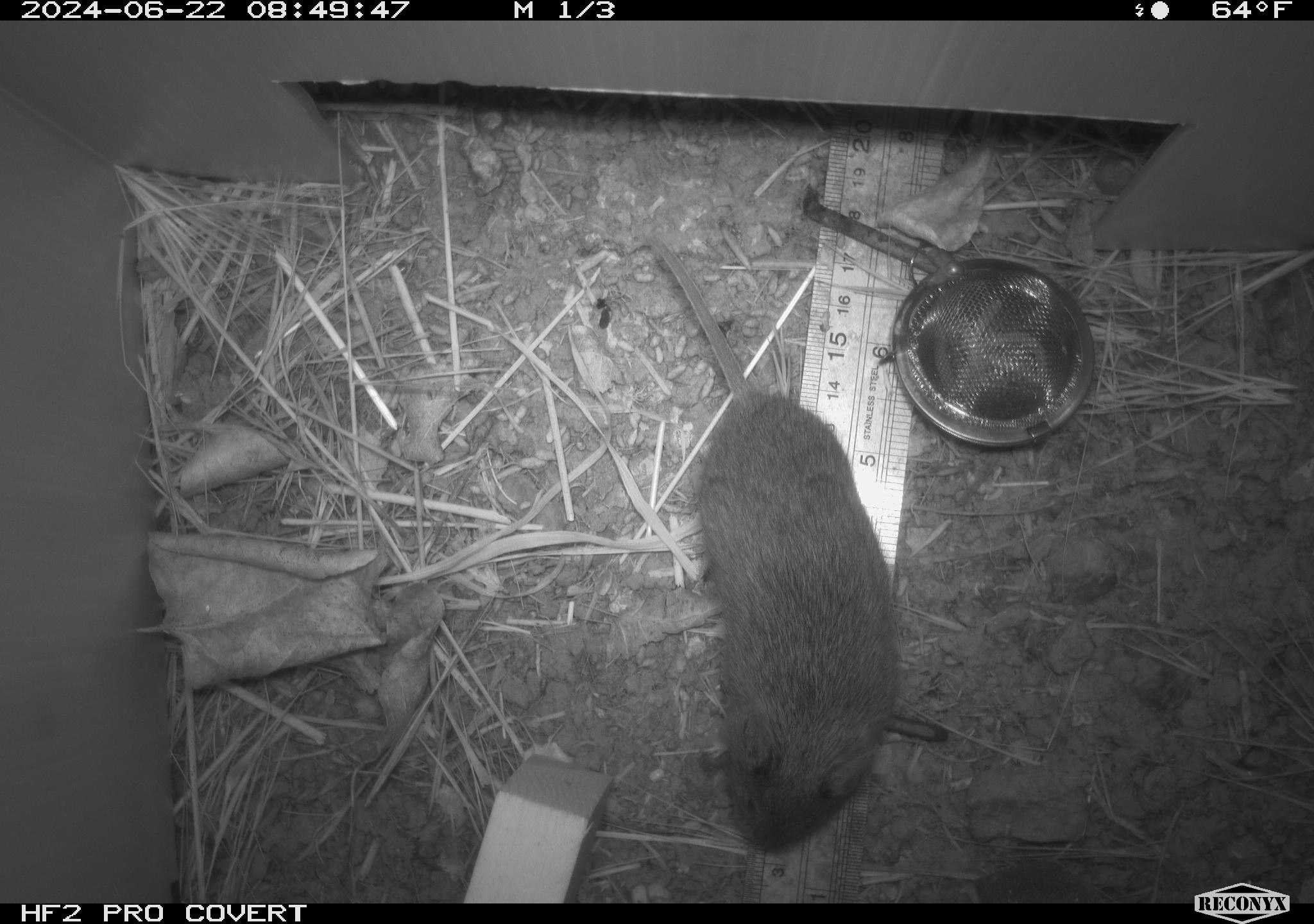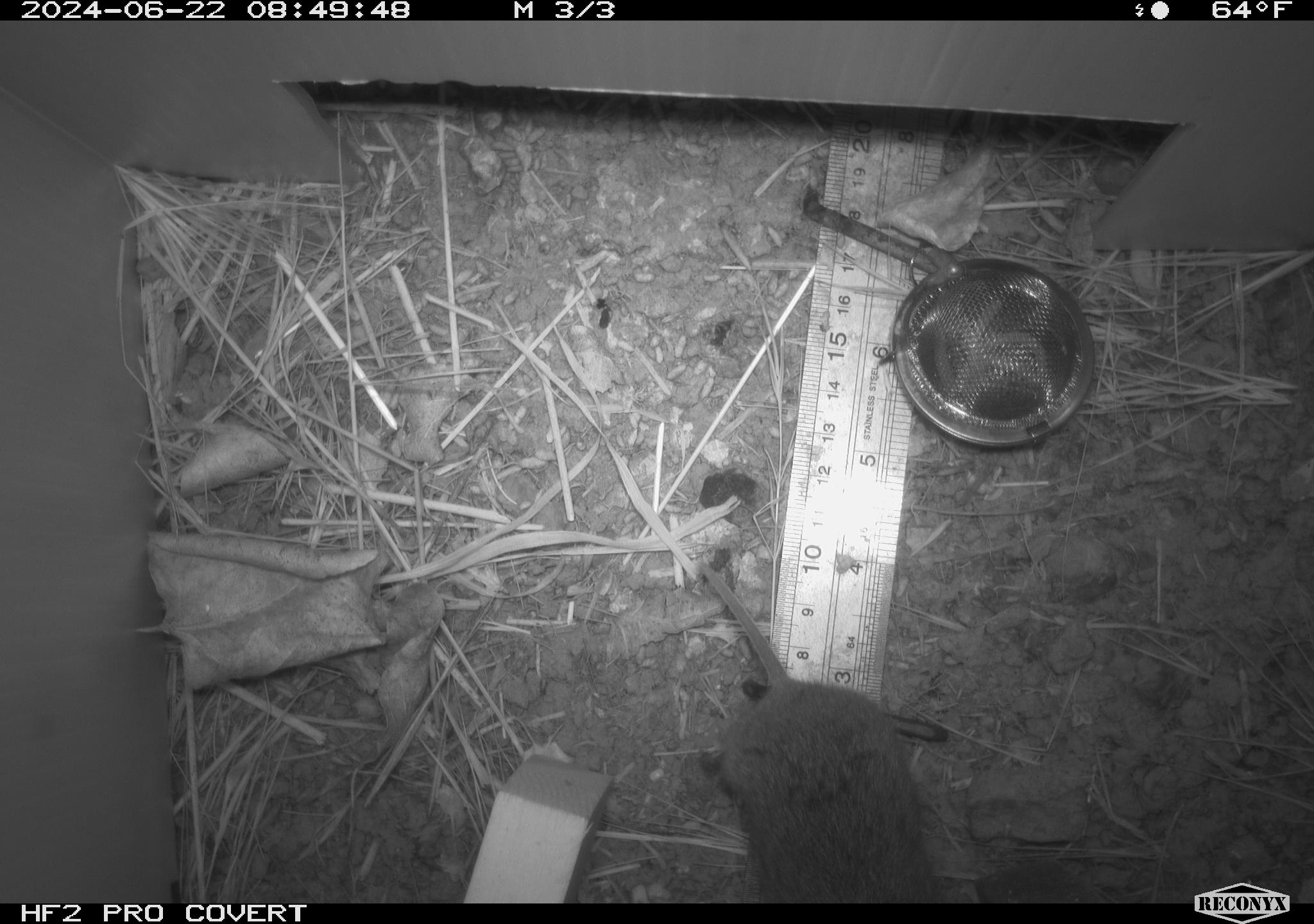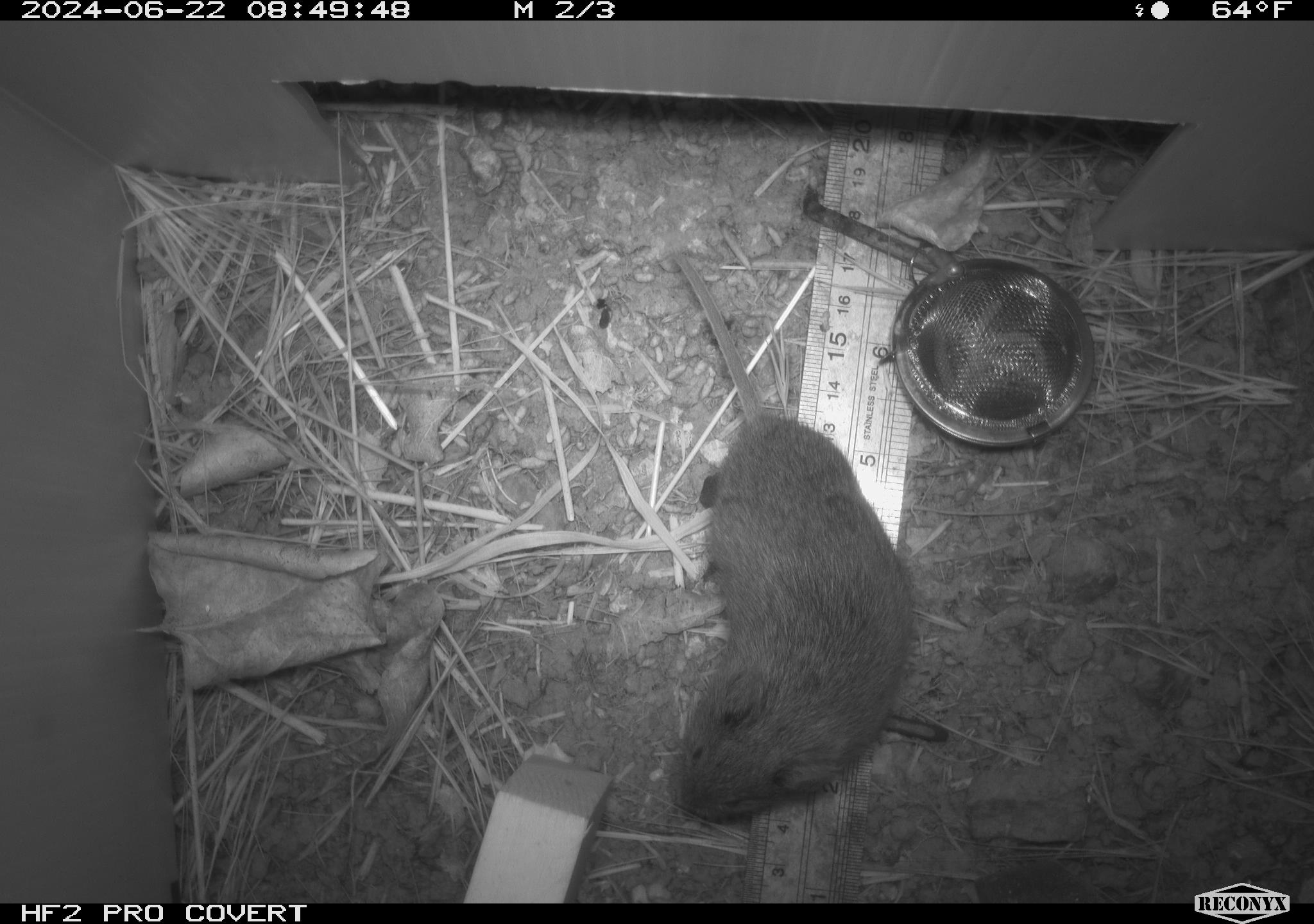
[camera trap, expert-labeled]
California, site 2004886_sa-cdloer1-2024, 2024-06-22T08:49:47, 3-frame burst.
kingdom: Animalia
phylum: Chordata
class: Mammalia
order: Rodentia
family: Cricetidae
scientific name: Arvicolinae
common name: voles, lemmings, and muskrats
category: arvicolinae subfamily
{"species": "arvicolinae subfamily (voles, lemmings, and muskrats) (Arvicolinae)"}